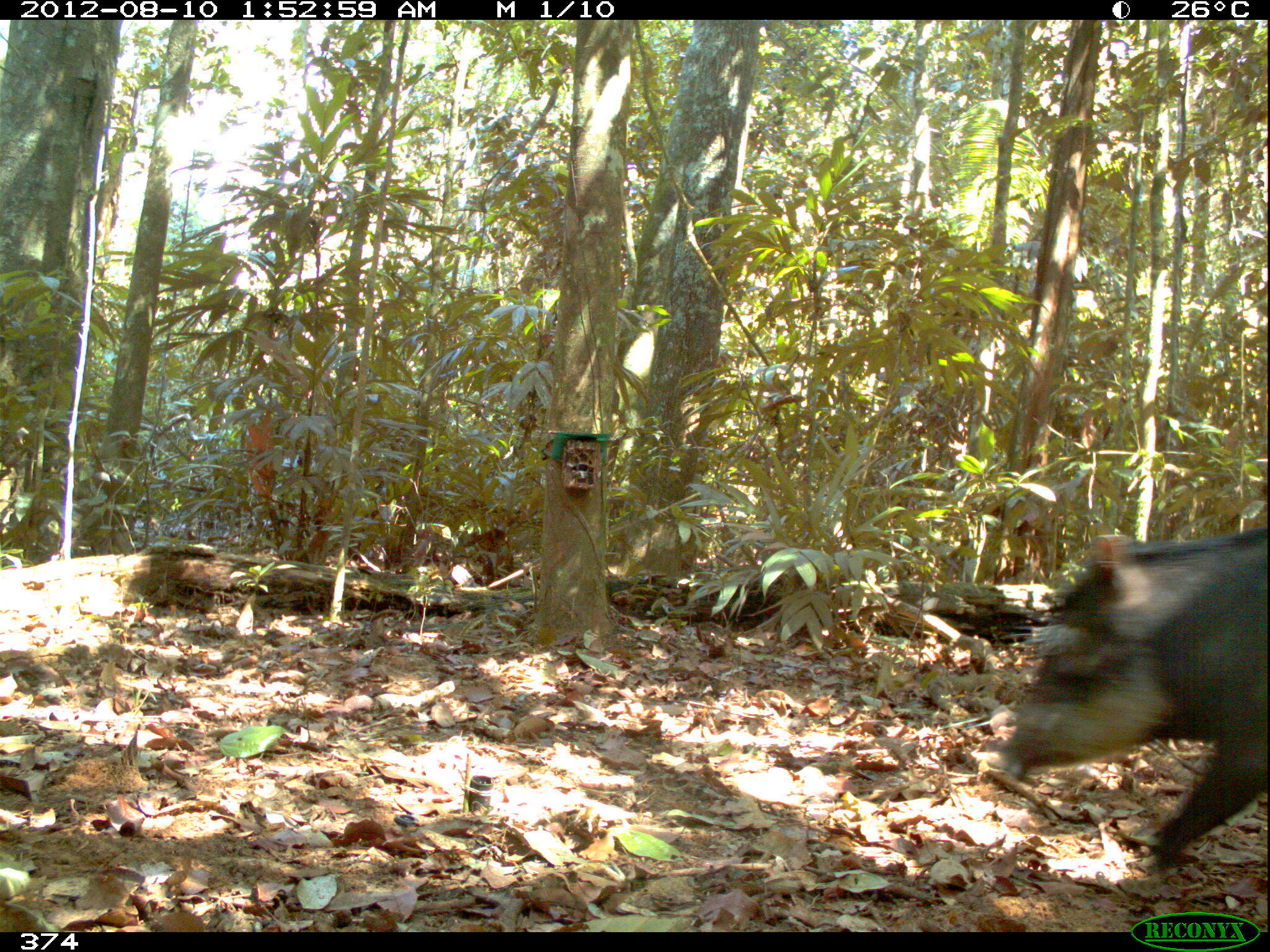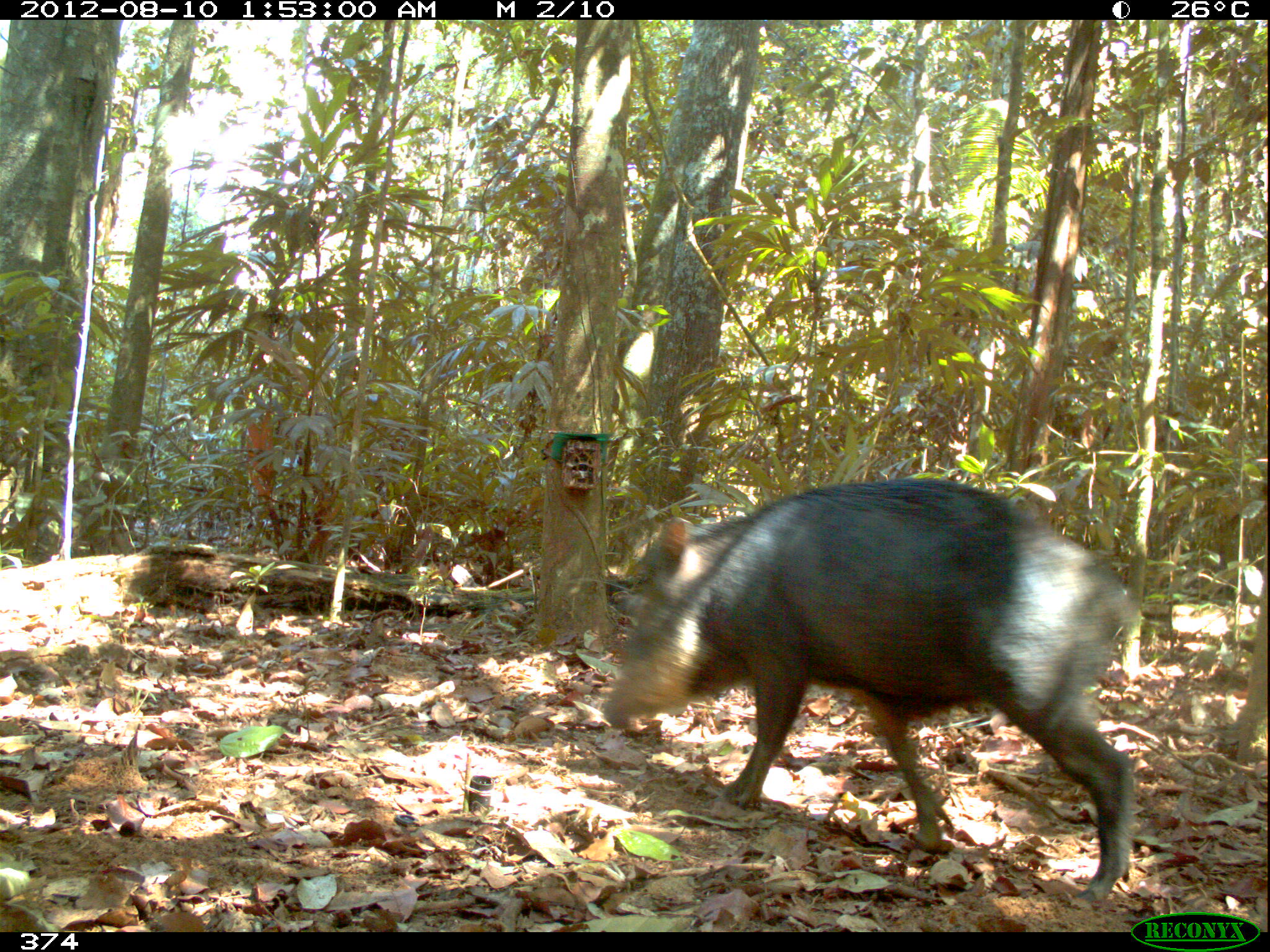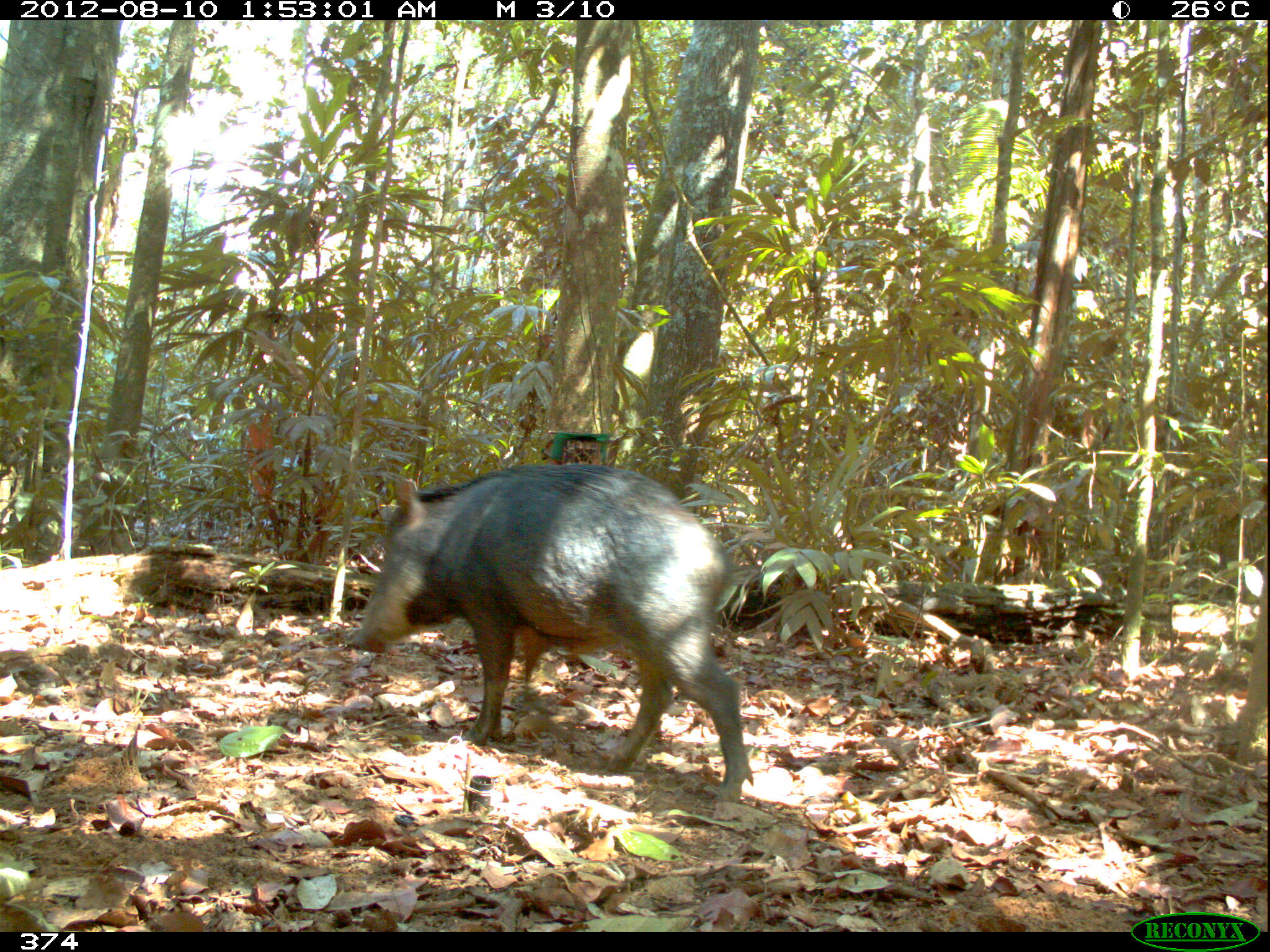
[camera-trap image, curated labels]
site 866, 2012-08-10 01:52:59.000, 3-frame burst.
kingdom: Animalia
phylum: Chordata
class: Mammalia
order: Artiodactyla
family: Tayassuidae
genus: Tayassu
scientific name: Tayassu pecari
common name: white-lipped peccary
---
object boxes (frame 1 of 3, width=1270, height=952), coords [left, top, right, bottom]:
tayassu pecari: [993, 526, 1270, 865]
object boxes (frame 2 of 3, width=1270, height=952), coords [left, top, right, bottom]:
tayassu pecari: [603, 476, 1134, 902]